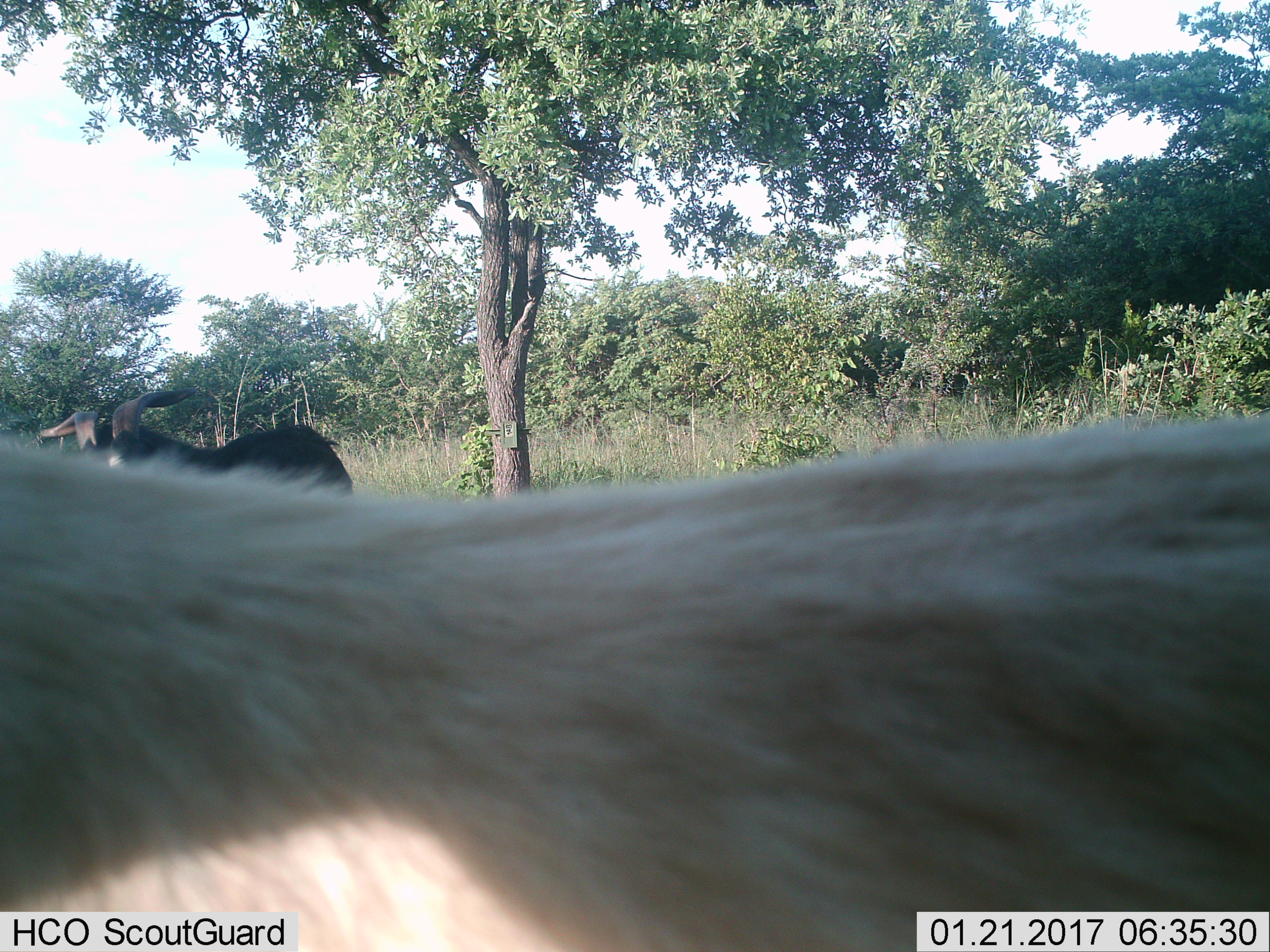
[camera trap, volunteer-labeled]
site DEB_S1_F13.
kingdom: Animalia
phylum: Chordata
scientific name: Vertebrata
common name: domestic animal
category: domesticanimal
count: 2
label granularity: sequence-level